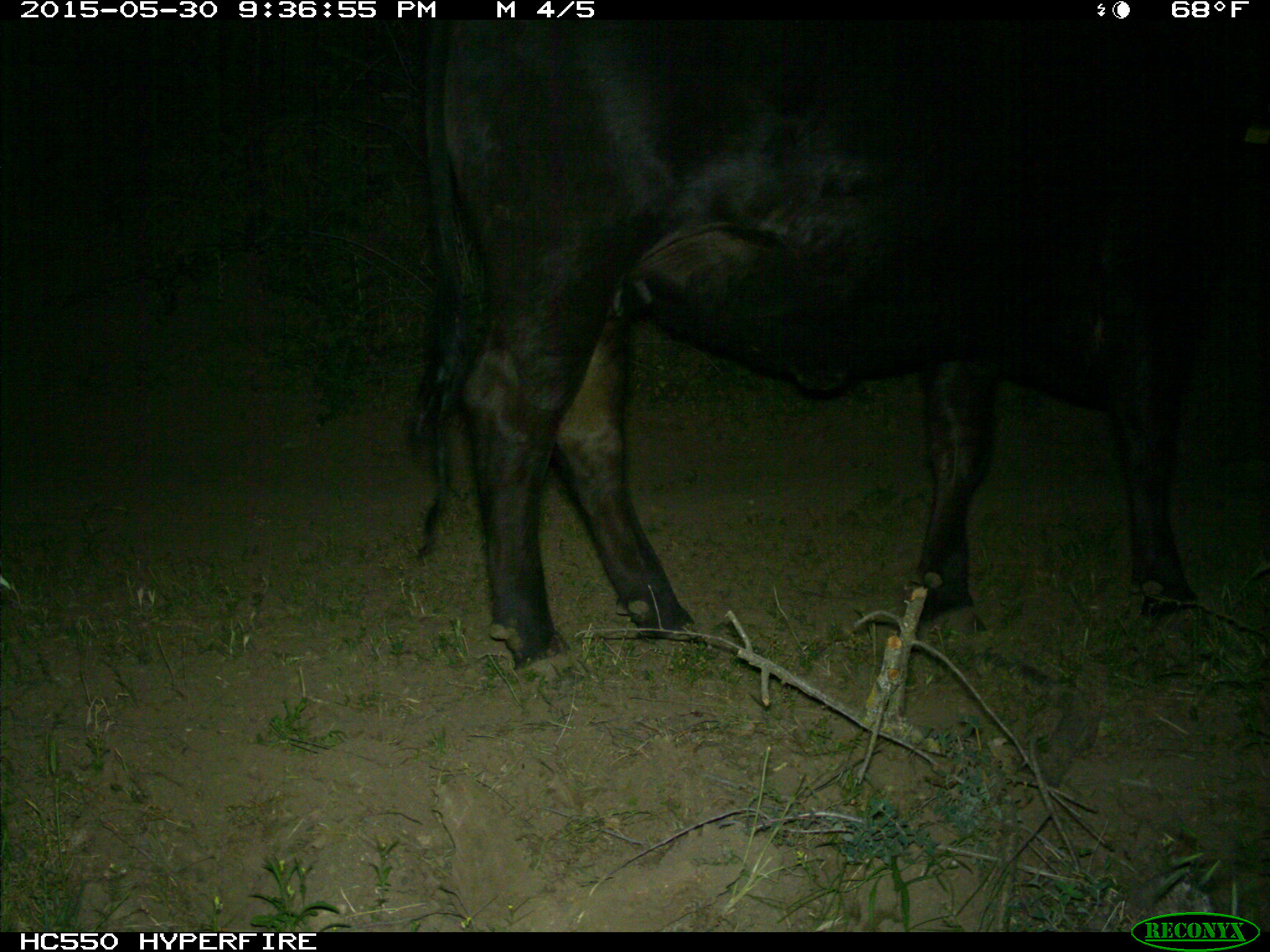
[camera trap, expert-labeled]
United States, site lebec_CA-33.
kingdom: Animalia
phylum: Chordata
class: Mammalia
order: Artiodactyla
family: Bovidae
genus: Bos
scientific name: Bos taurus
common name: domestic cow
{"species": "Bos taurus (domestic cow)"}